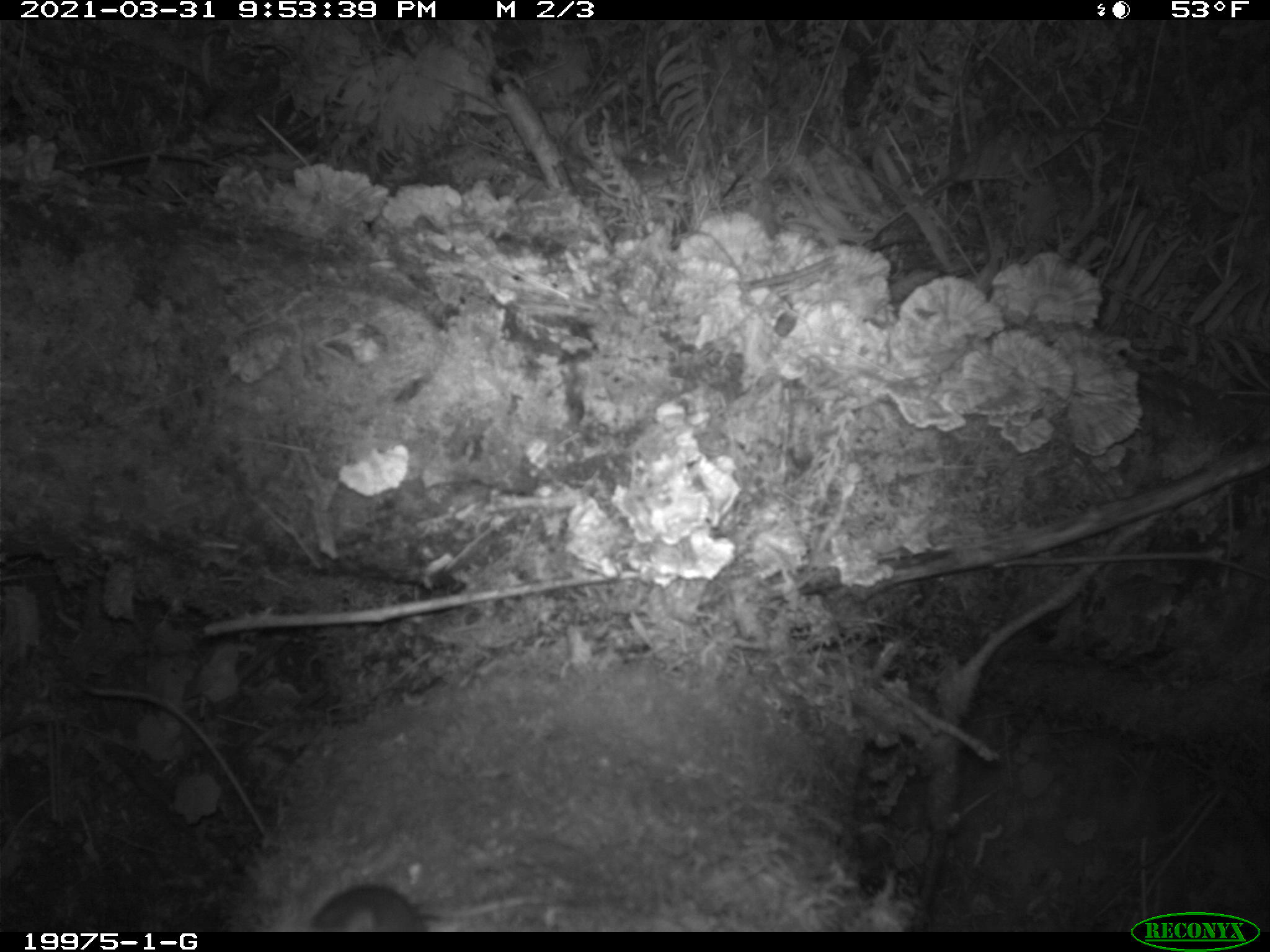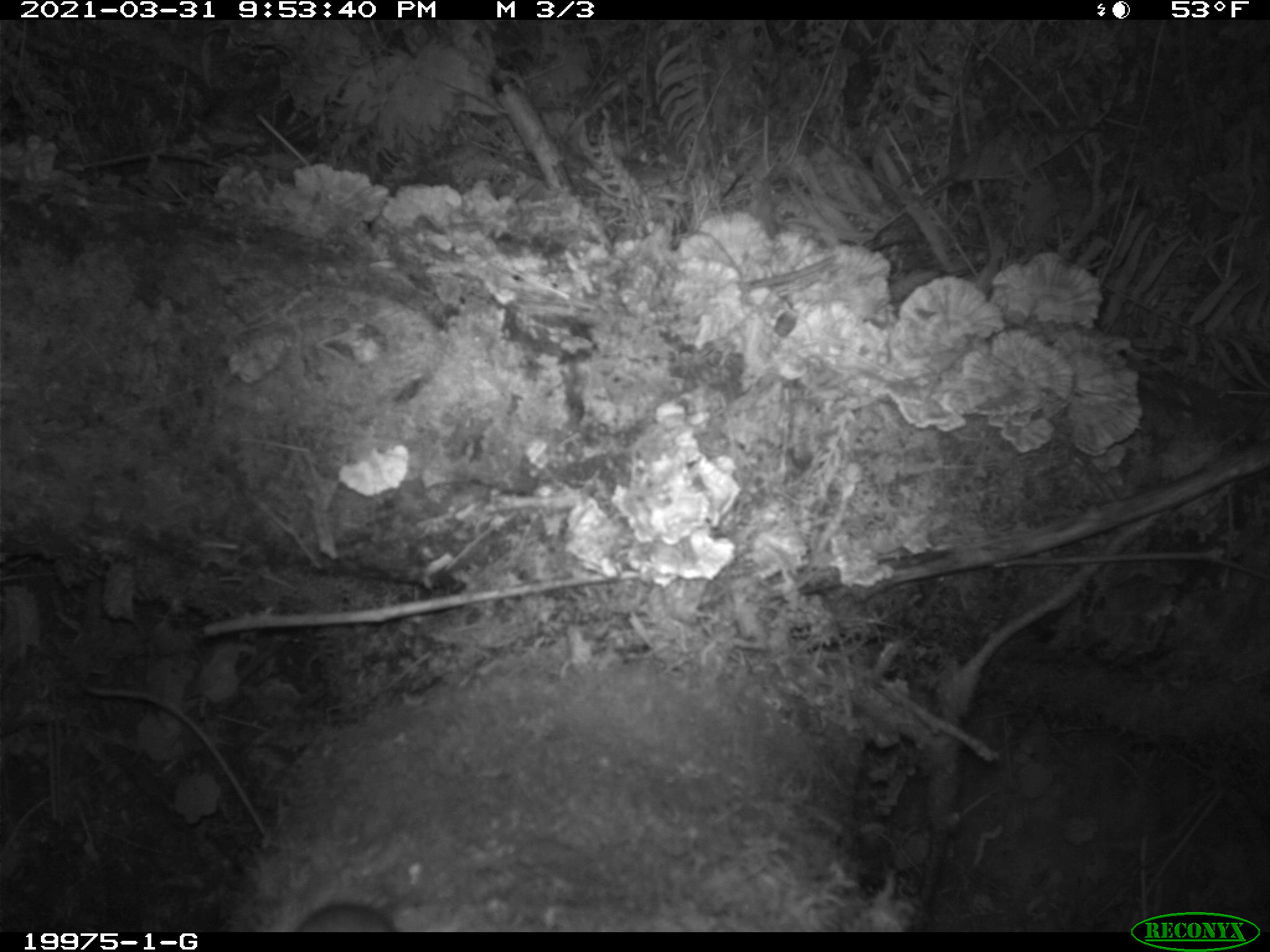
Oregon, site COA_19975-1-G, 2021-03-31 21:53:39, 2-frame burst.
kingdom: Animalia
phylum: Chordata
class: Mammalia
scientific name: Mammalia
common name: small mammal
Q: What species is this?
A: Small mammal (Mammalia).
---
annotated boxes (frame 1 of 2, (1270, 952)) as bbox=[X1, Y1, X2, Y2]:
small mammal: bbox=[303, 873, 577, 929]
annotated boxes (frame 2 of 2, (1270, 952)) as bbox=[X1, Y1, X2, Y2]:
small mammal: bbox=[291, 849, 492, 930]